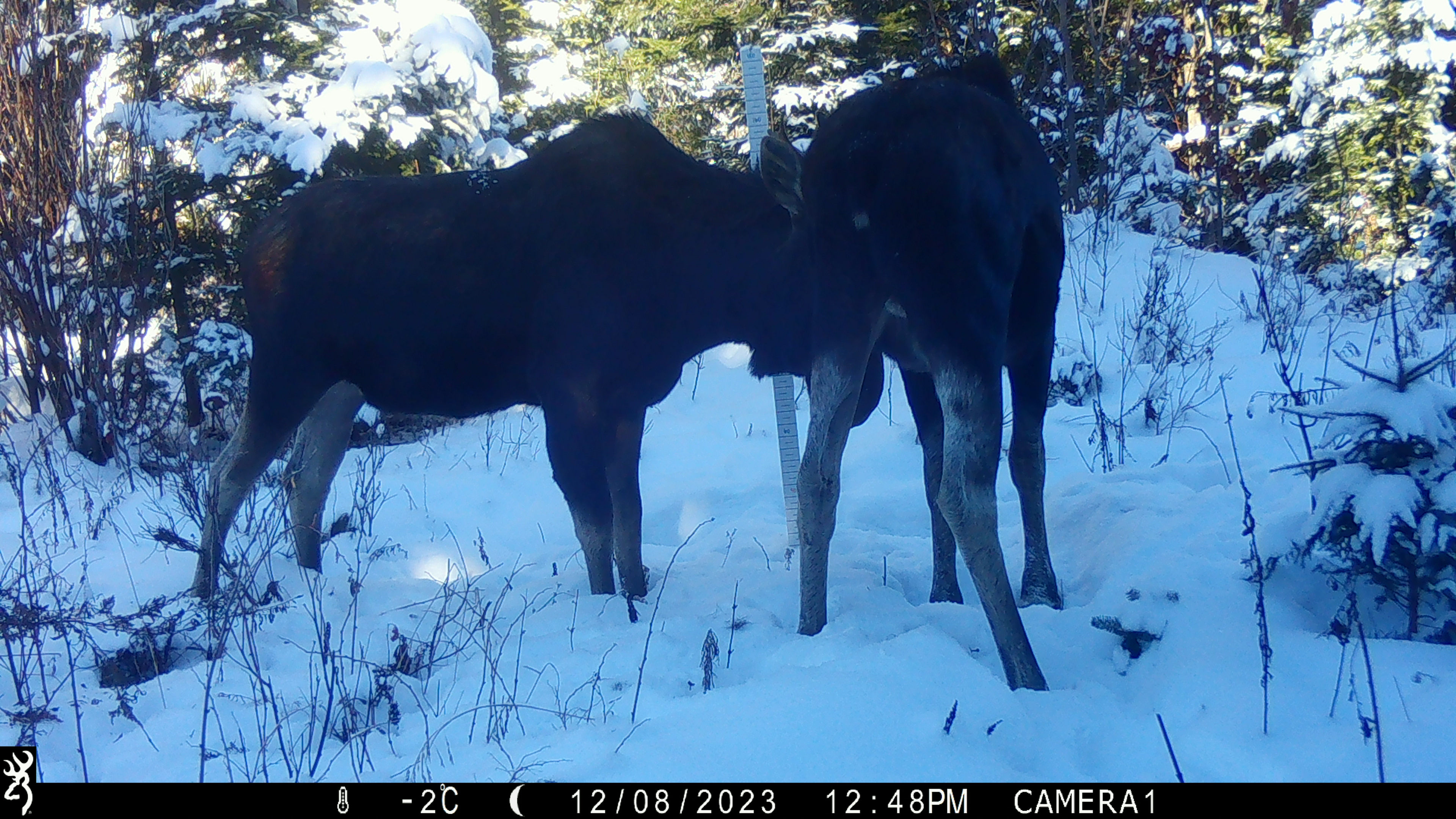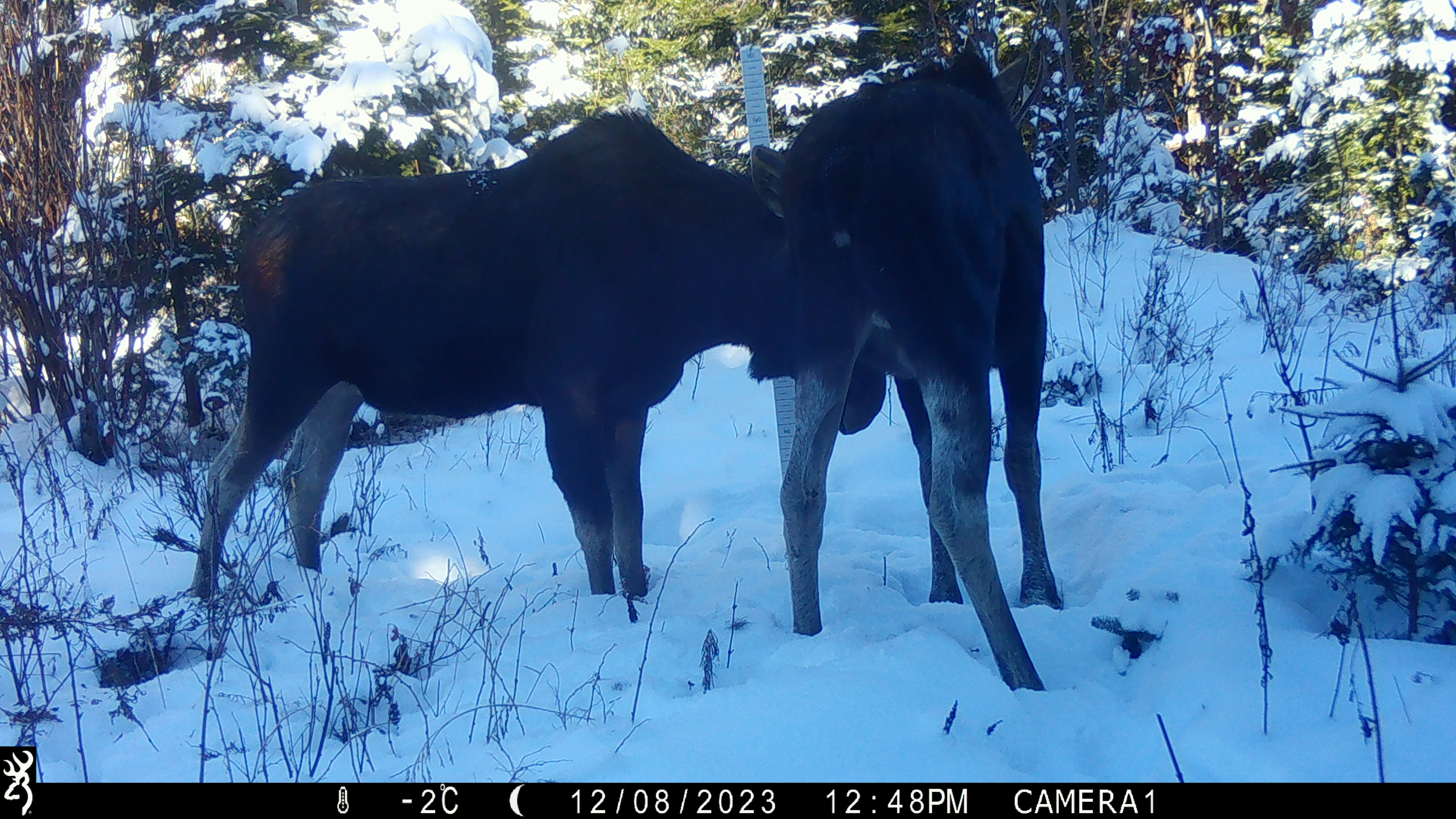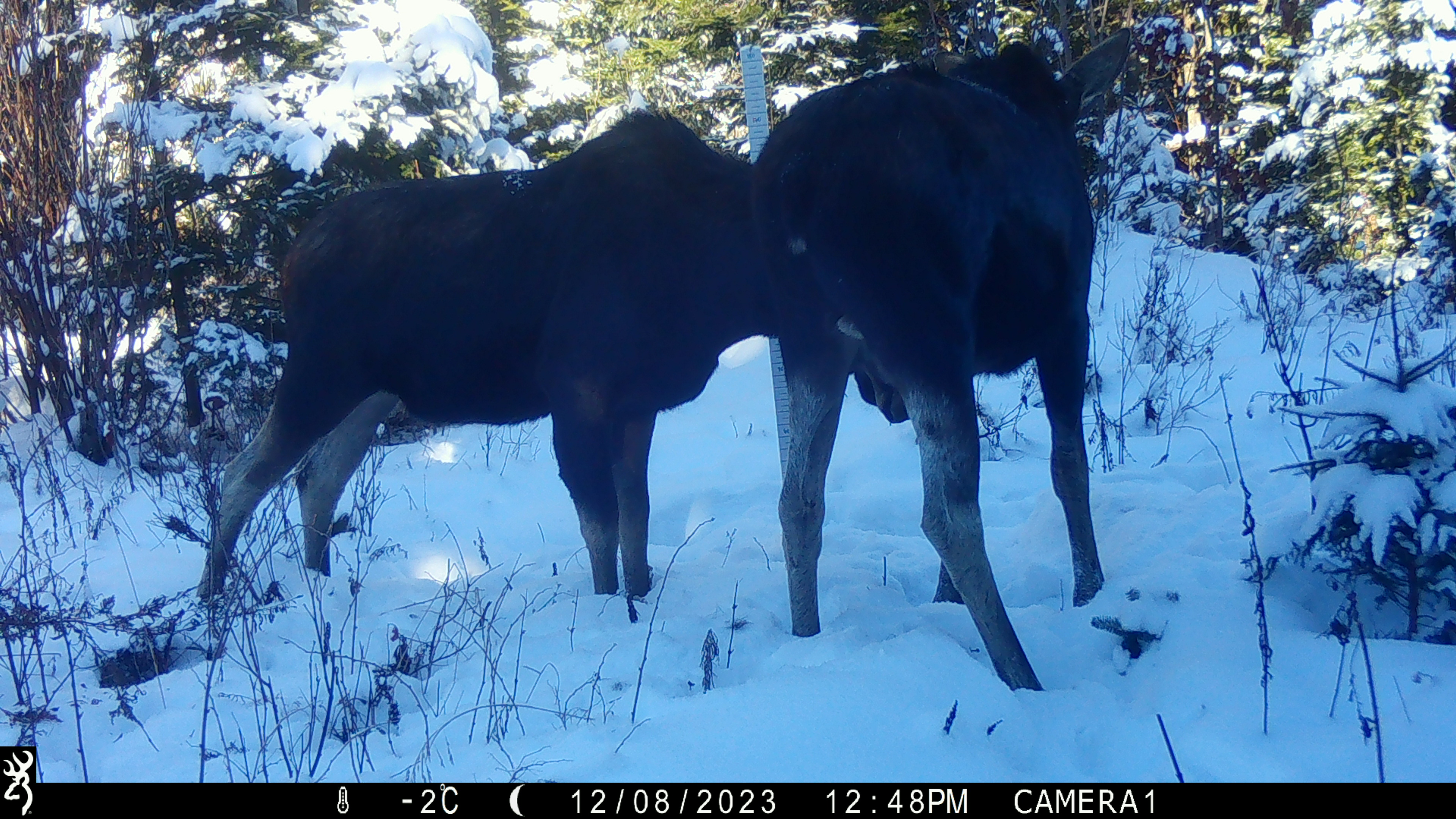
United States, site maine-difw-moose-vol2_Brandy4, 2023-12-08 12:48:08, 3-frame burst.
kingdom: Animalia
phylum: Chordata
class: Mammalia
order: Artiodactyla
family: Cervidae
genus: Alces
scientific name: Alces alces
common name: moose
Moose (Alces alces).